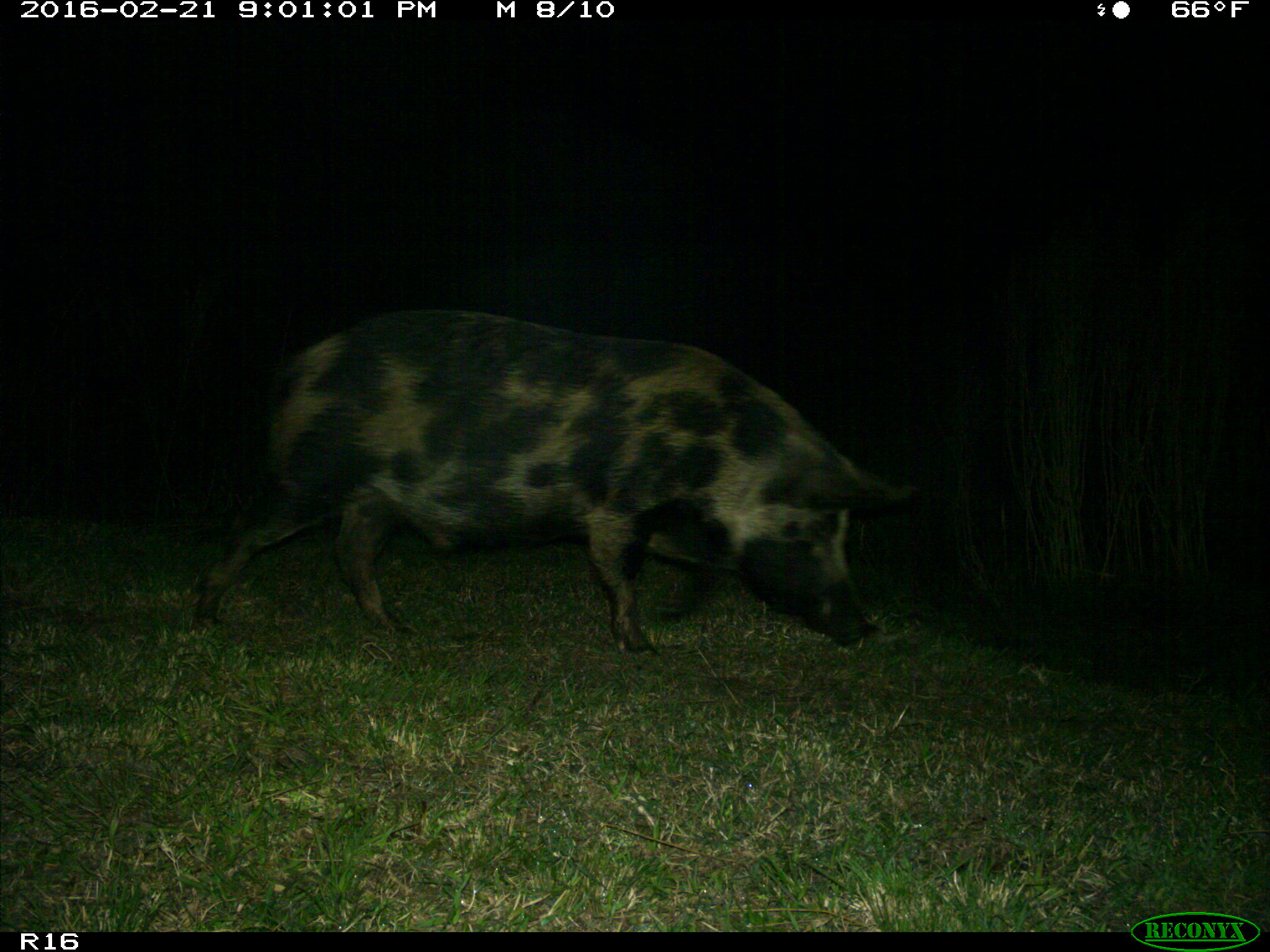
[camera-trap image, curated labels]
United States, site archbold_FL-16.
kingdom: Animalia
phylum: Chordata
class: Mammalia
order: Artiodactyla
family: Suidae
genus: Sus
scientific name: Sus scrofa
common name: wild boar